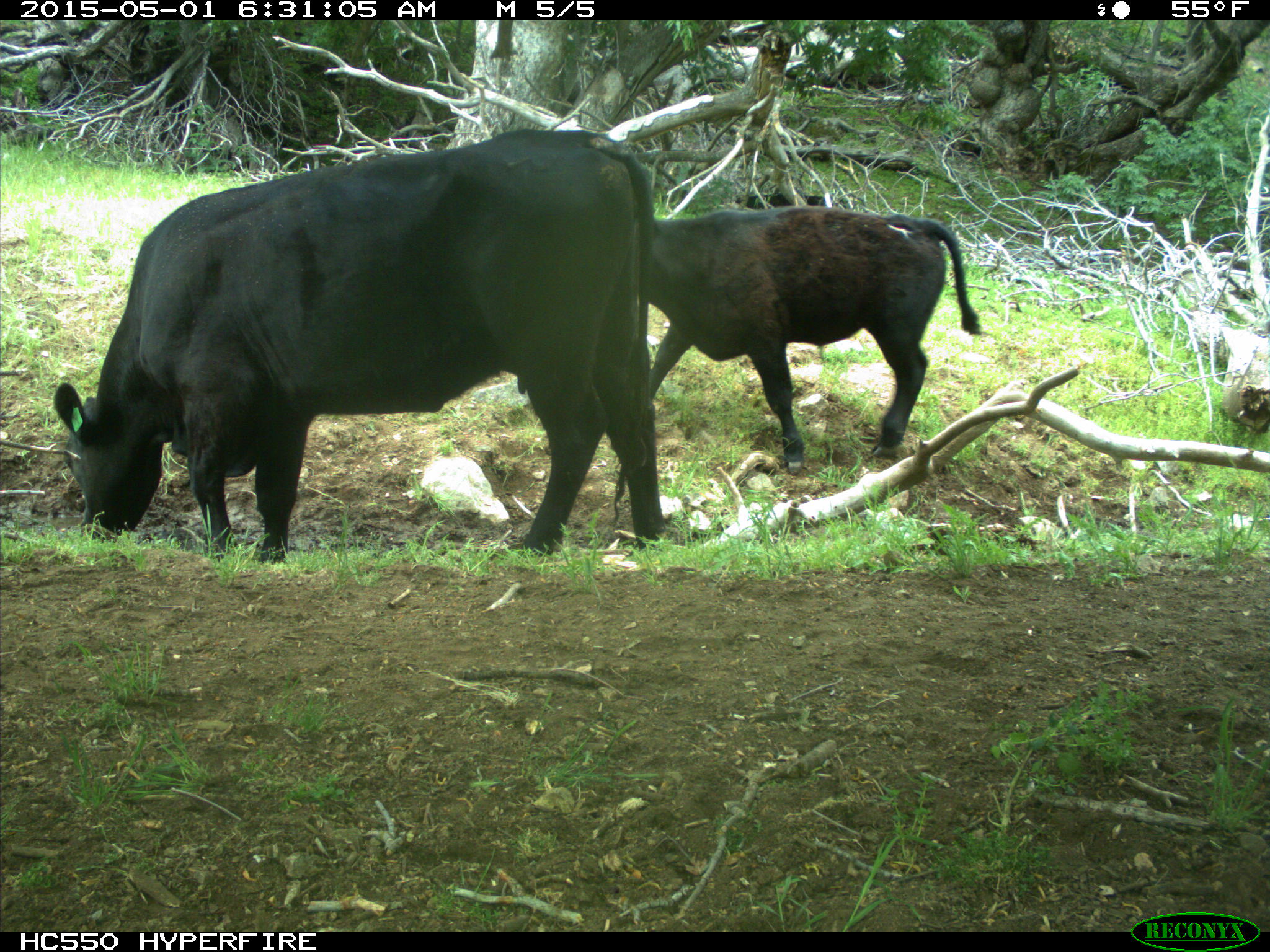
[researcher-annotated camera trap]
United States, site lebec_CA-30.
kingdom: Animalia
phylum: Chordata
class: Mammalia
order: Artiodactyla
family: Bovidae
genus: Bos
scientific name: Bos taurus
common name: domestic cow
Bos taurus (domestic cow).